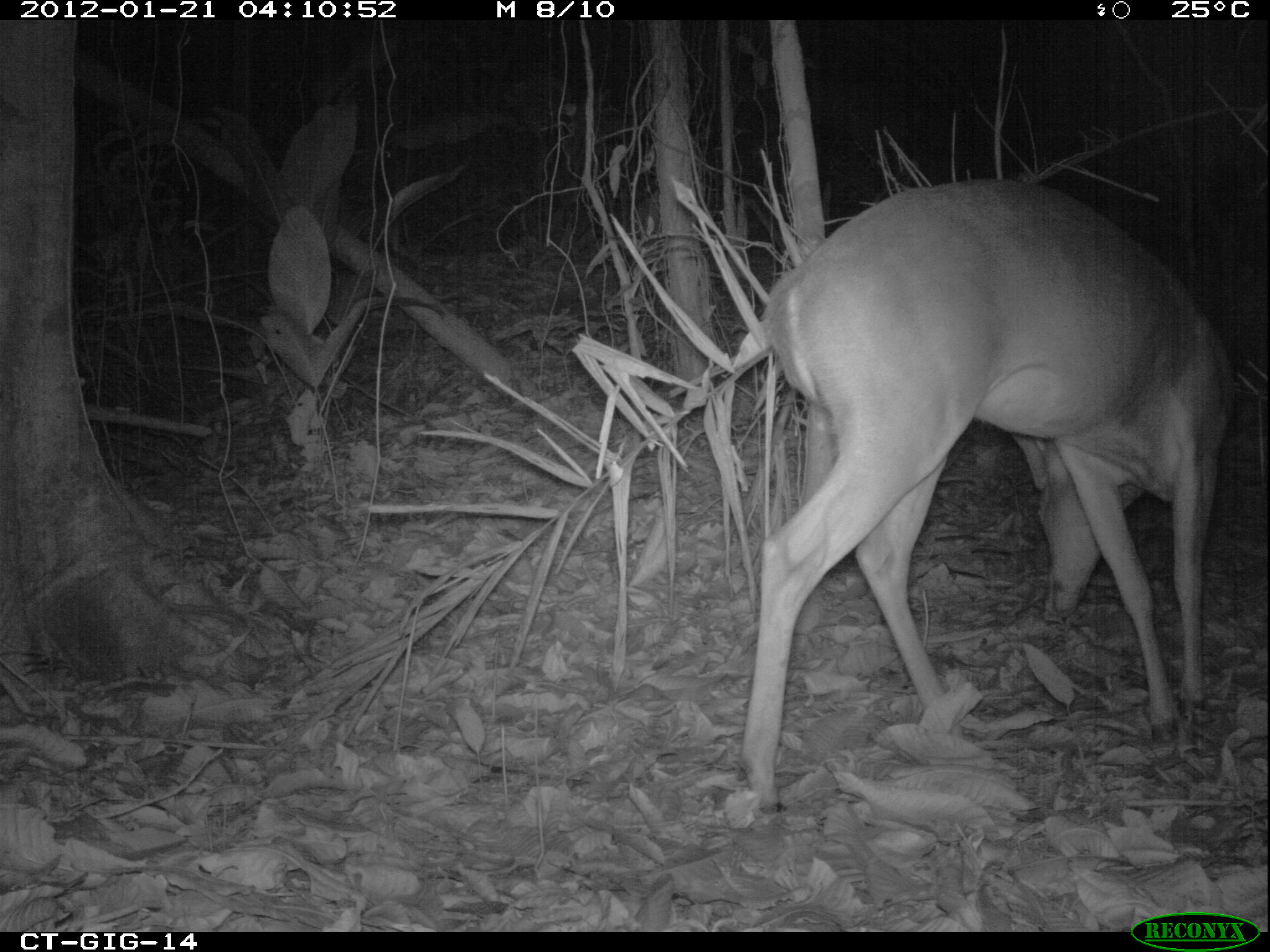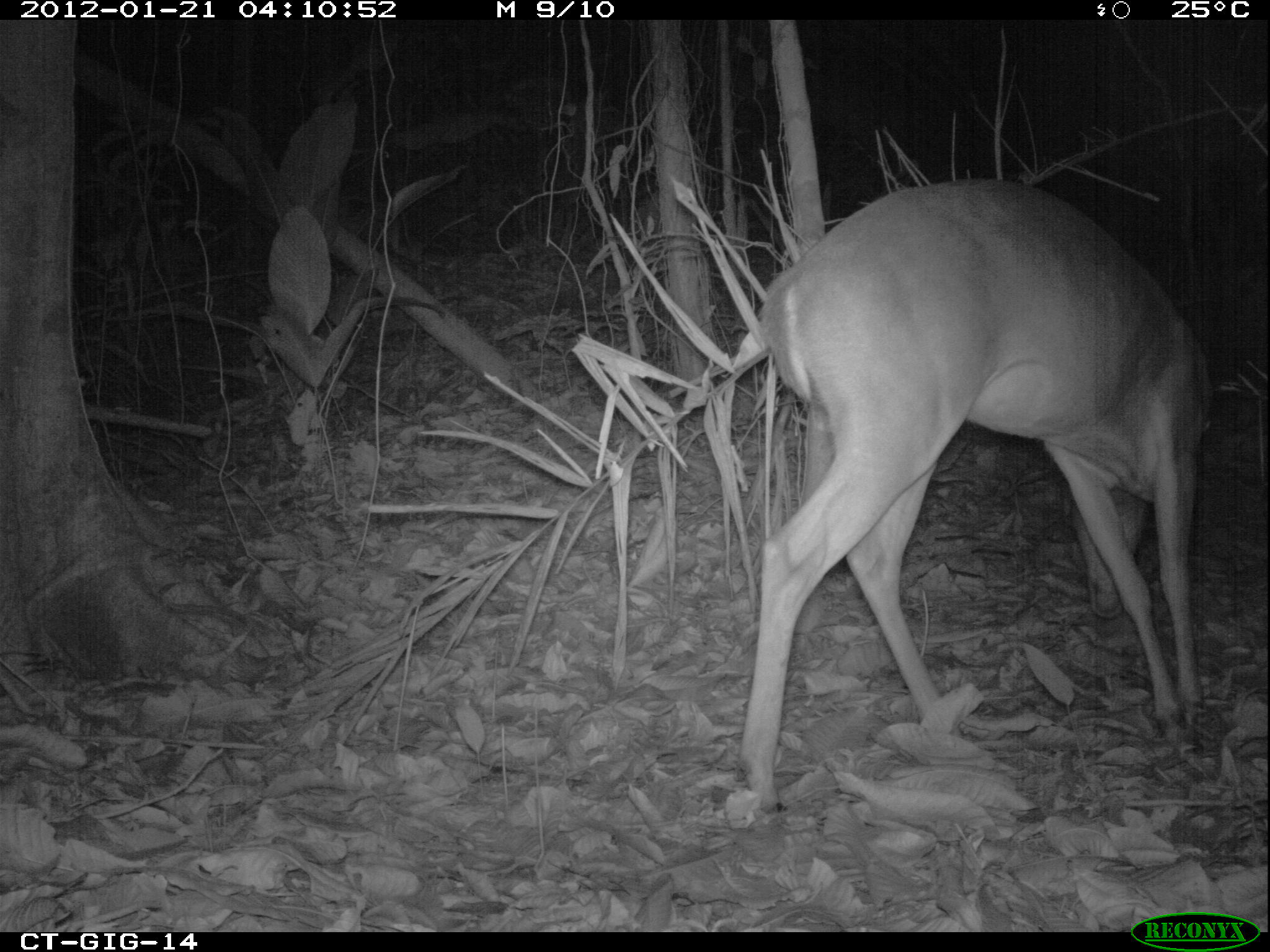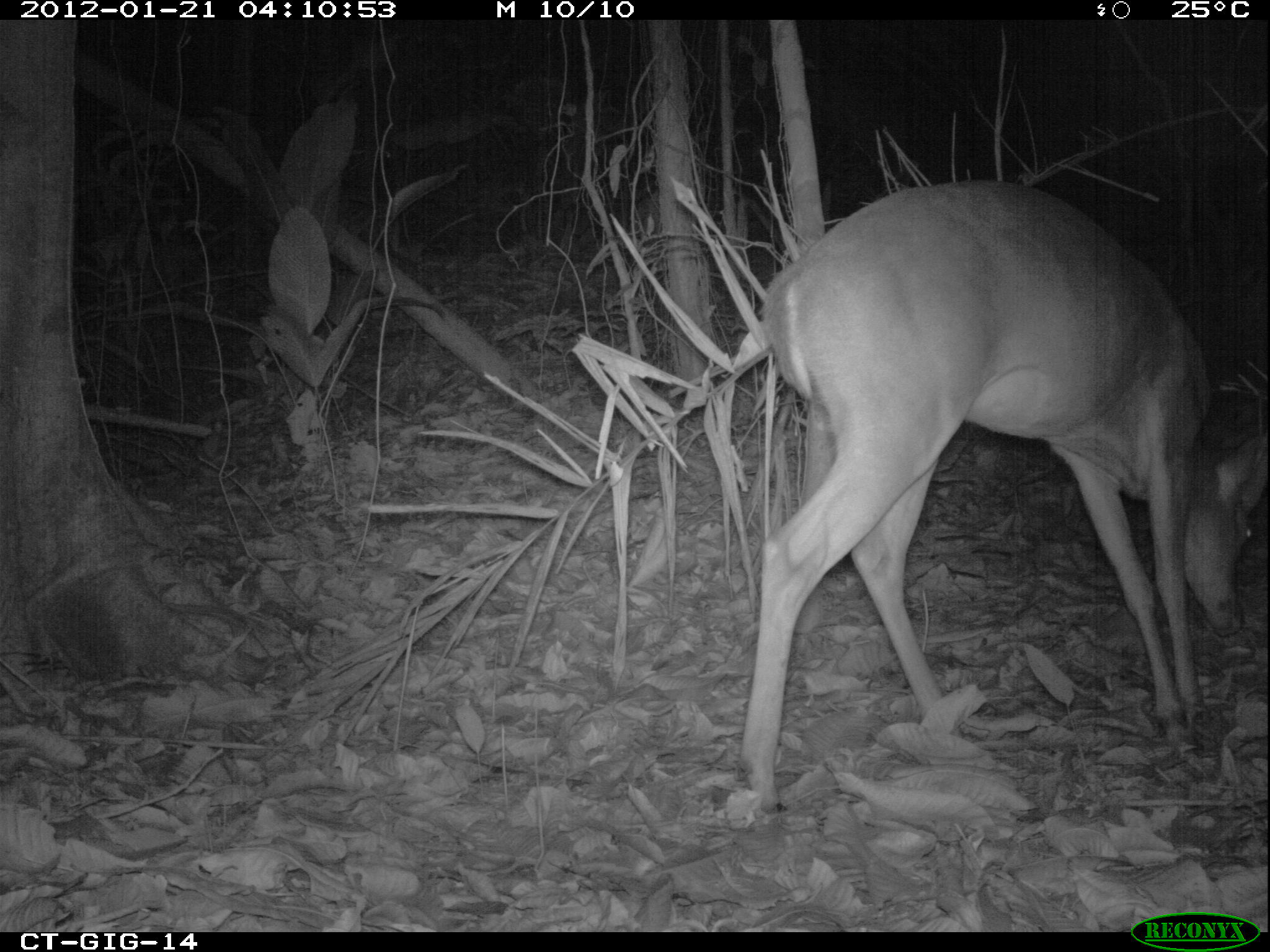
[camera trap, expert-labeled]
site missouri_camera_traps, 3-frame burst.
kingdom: Animalia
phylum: Chordata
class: Mammalia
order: Artiodactyla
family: Cervidae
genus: Odocoileus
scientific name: Odocoileus virginianus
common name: white-tailed deer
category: white tailed deer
White tailed deer (white-tailed deer) (Odocoileus virginianus). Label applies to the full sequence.